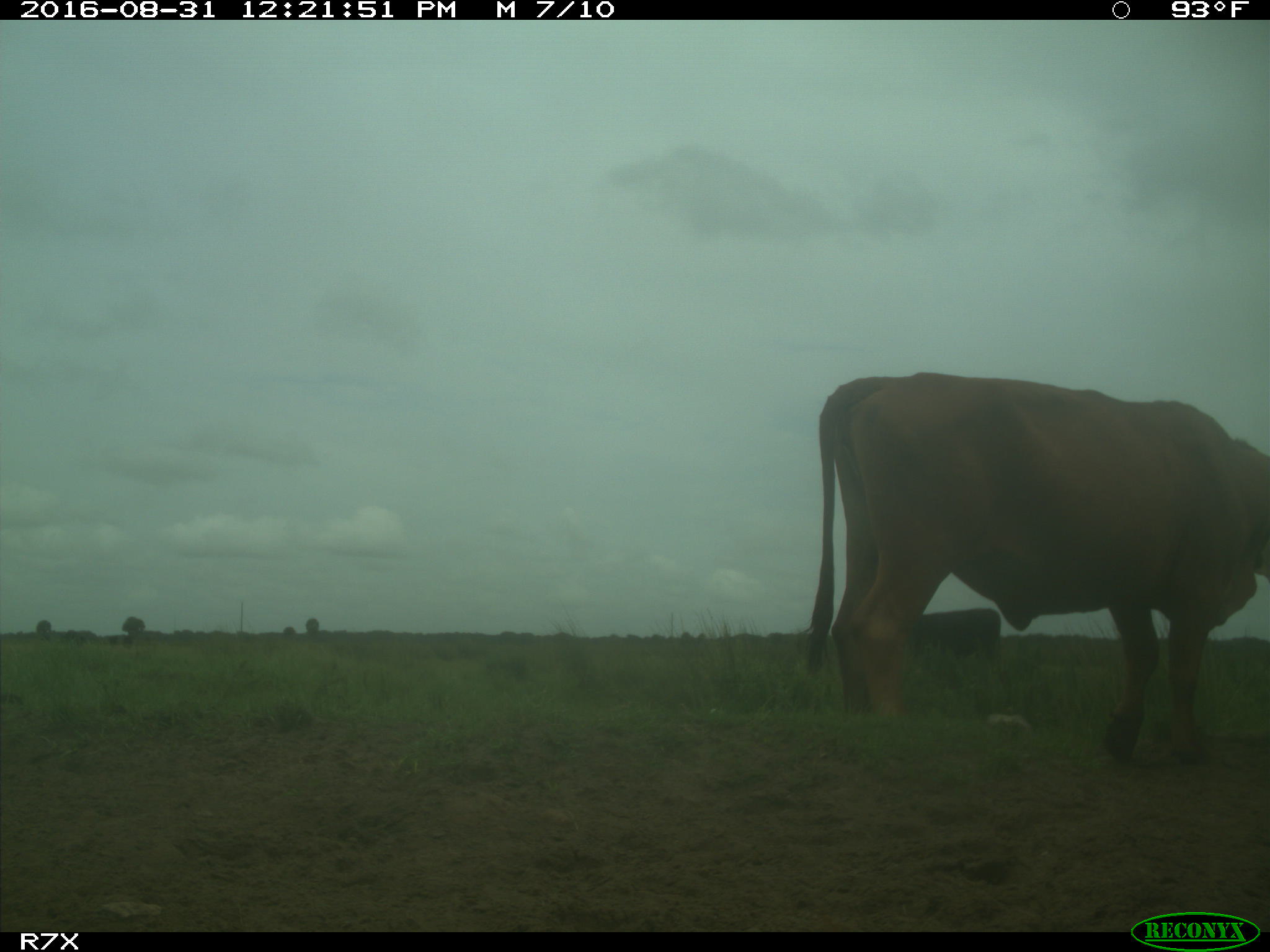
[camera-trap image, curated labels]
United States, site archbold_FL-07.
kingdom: Animalia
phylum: Chordata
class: Mammalia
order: Artiodactyla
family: Bovidae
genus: Bos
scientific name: Bos taurus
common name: domestic cow